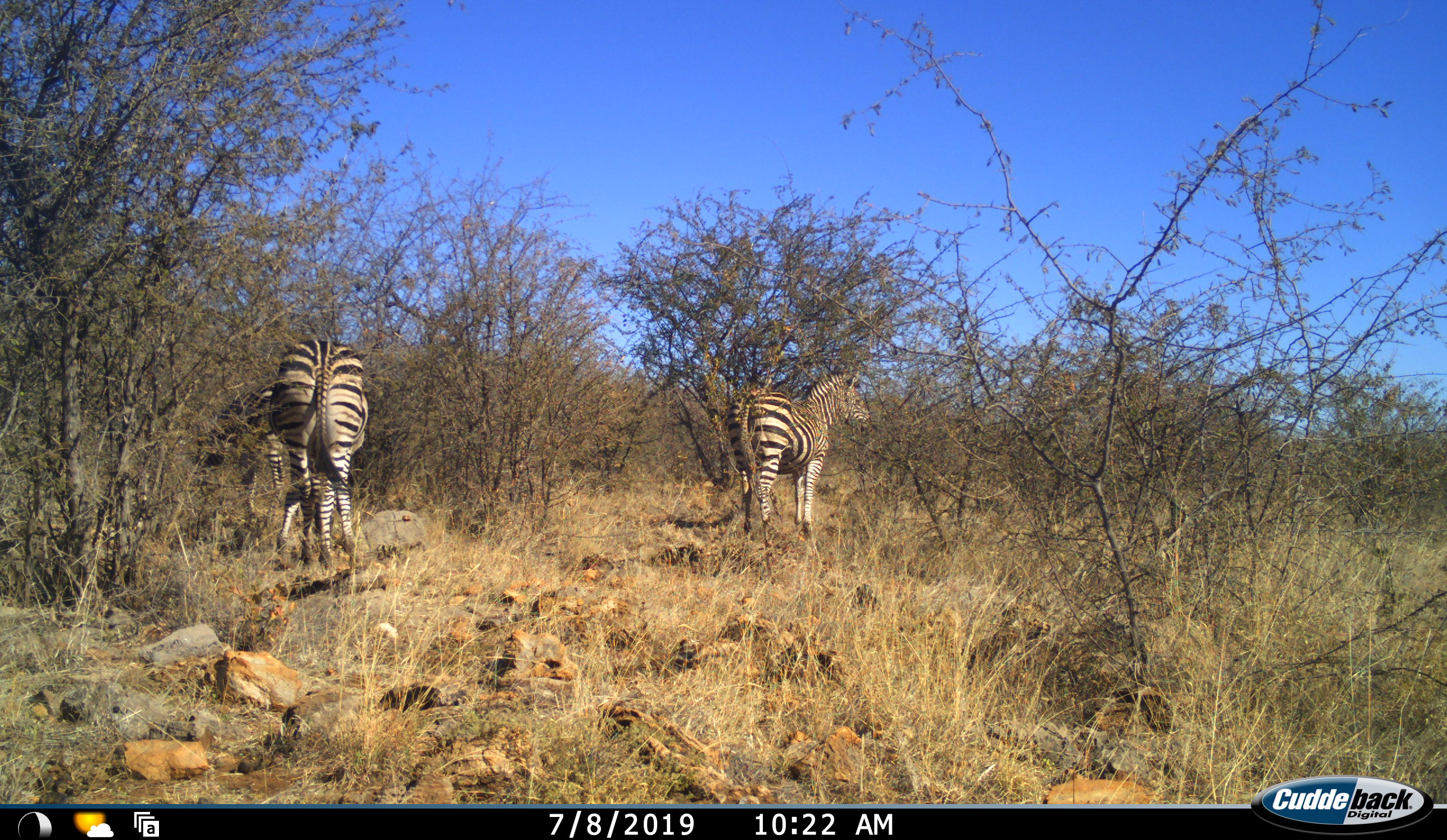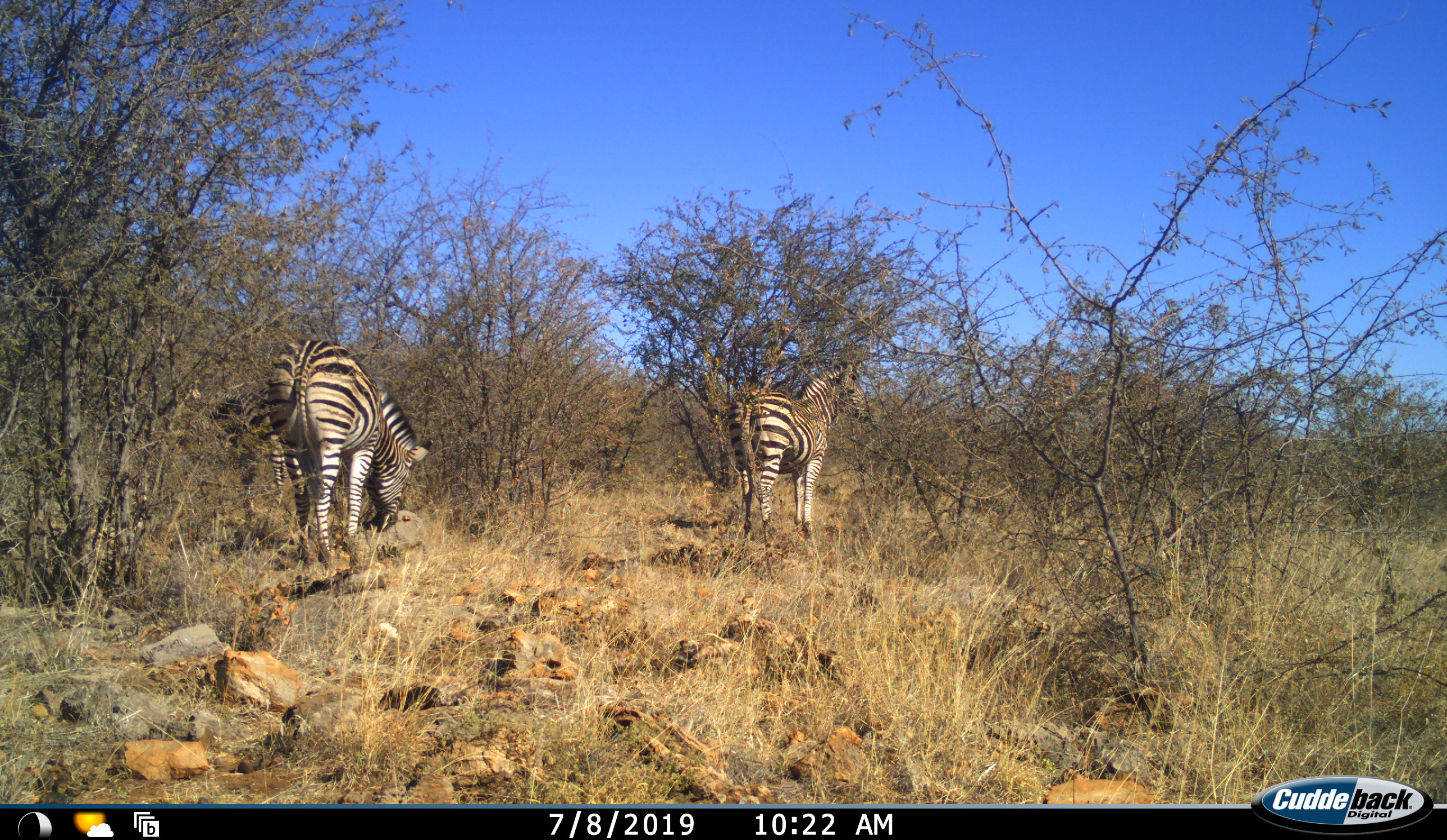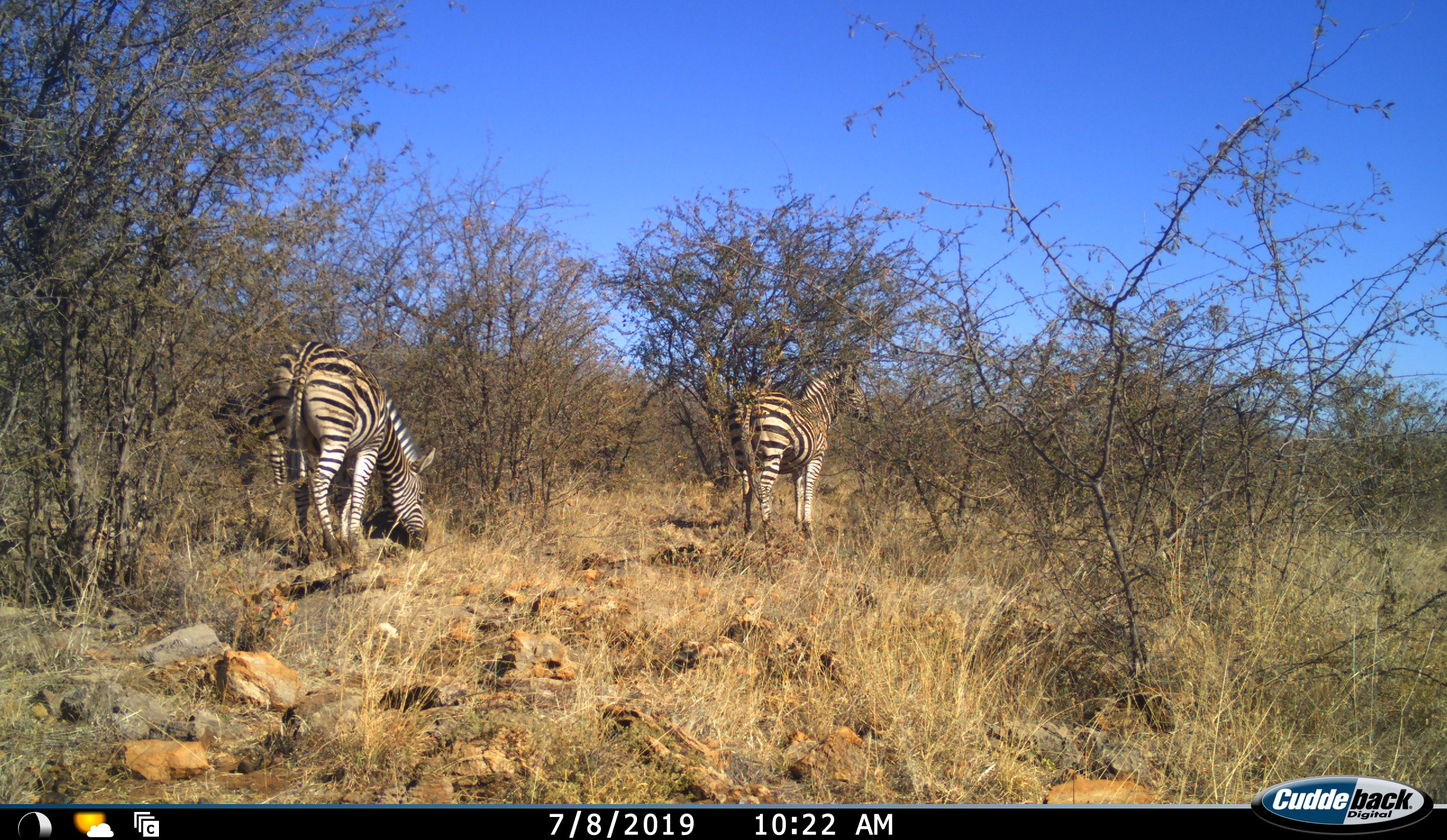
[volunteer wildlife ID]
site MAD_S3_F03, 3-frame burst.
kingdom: Animalia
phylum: Chordata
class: Mammalia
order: Perissodactyla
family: Equidae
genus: Equus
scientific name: Equus quagga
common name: plains zebra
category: zebraplains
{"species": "zebraplains (plains zebra) (Equus quagga)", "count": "3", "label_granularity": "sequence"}